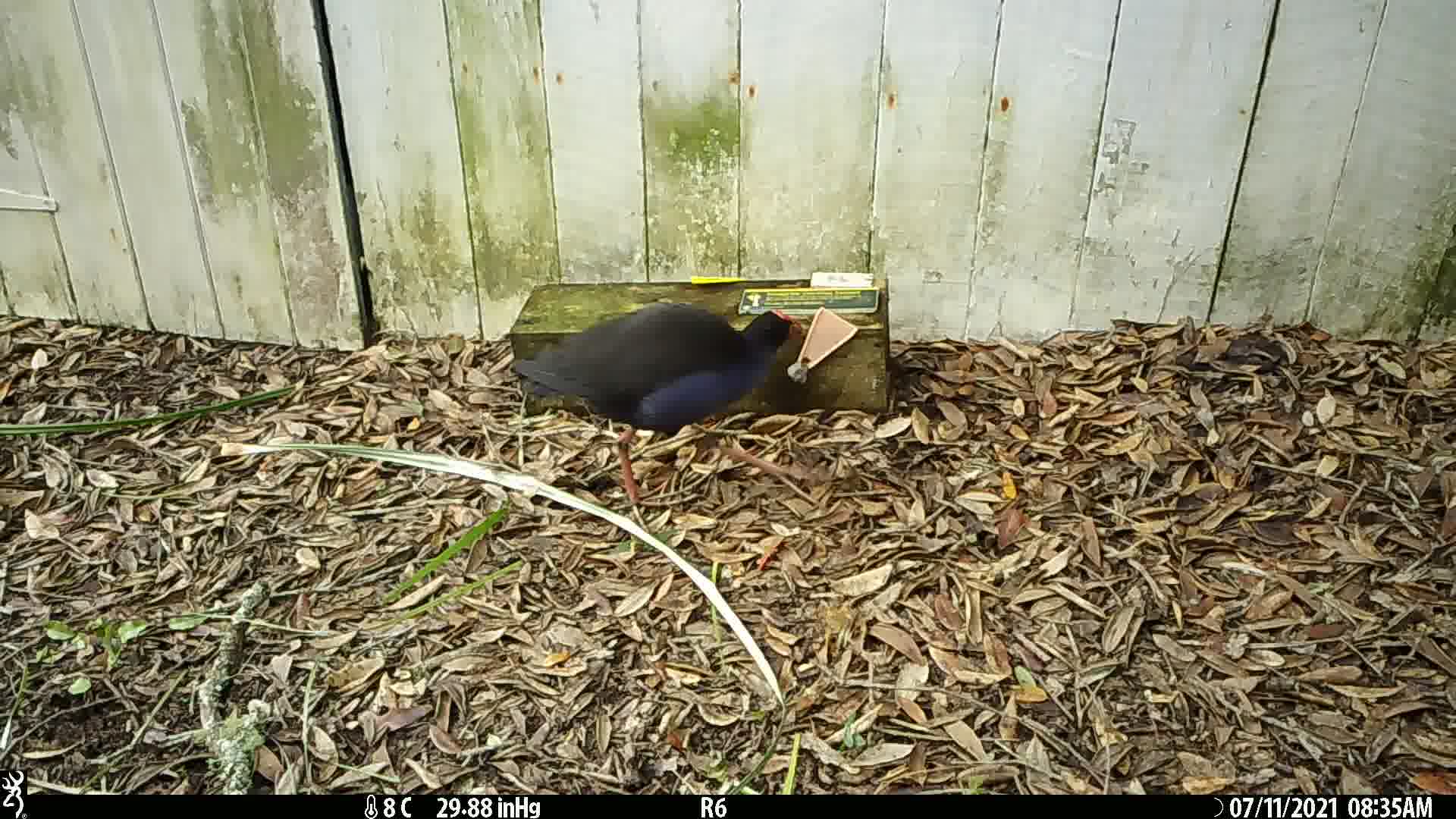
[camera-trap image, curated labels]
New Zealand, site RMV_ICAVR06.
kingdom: Animalia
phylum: Chordata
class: Aves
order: Gruiformes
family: Rallidae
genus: Porphyrio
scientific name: Porphyrio melanotus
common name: australasian swamphen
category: pukeko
Pukeko (australasian swamphen) (Porphyrio melanotus).